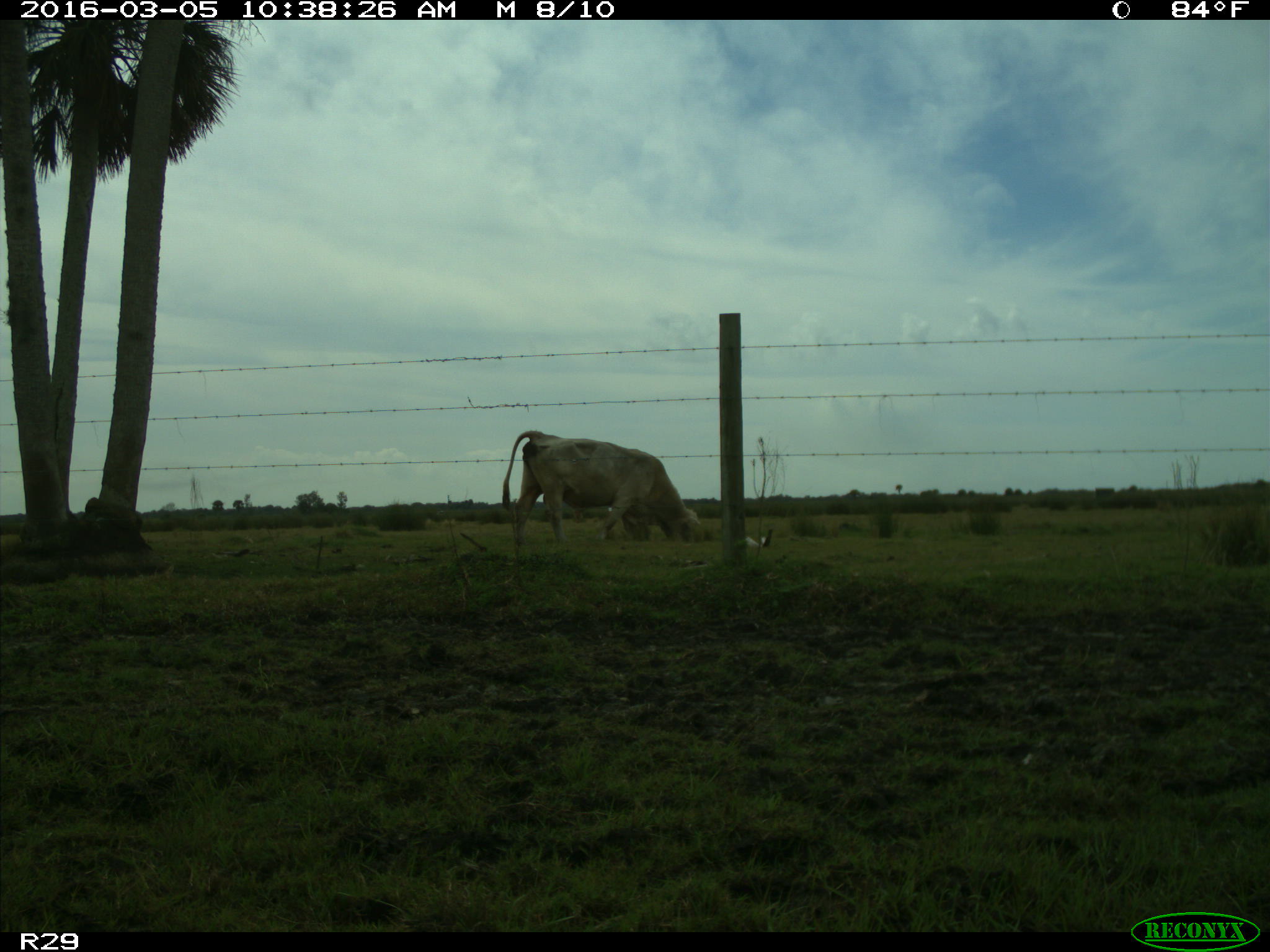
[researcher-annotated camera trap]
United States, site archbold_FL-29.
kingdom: Animalia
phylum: Chordata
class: Mammalia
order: Artiodactyla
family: Bovidae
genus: Bos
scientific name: Bos taurus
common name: domestic cow